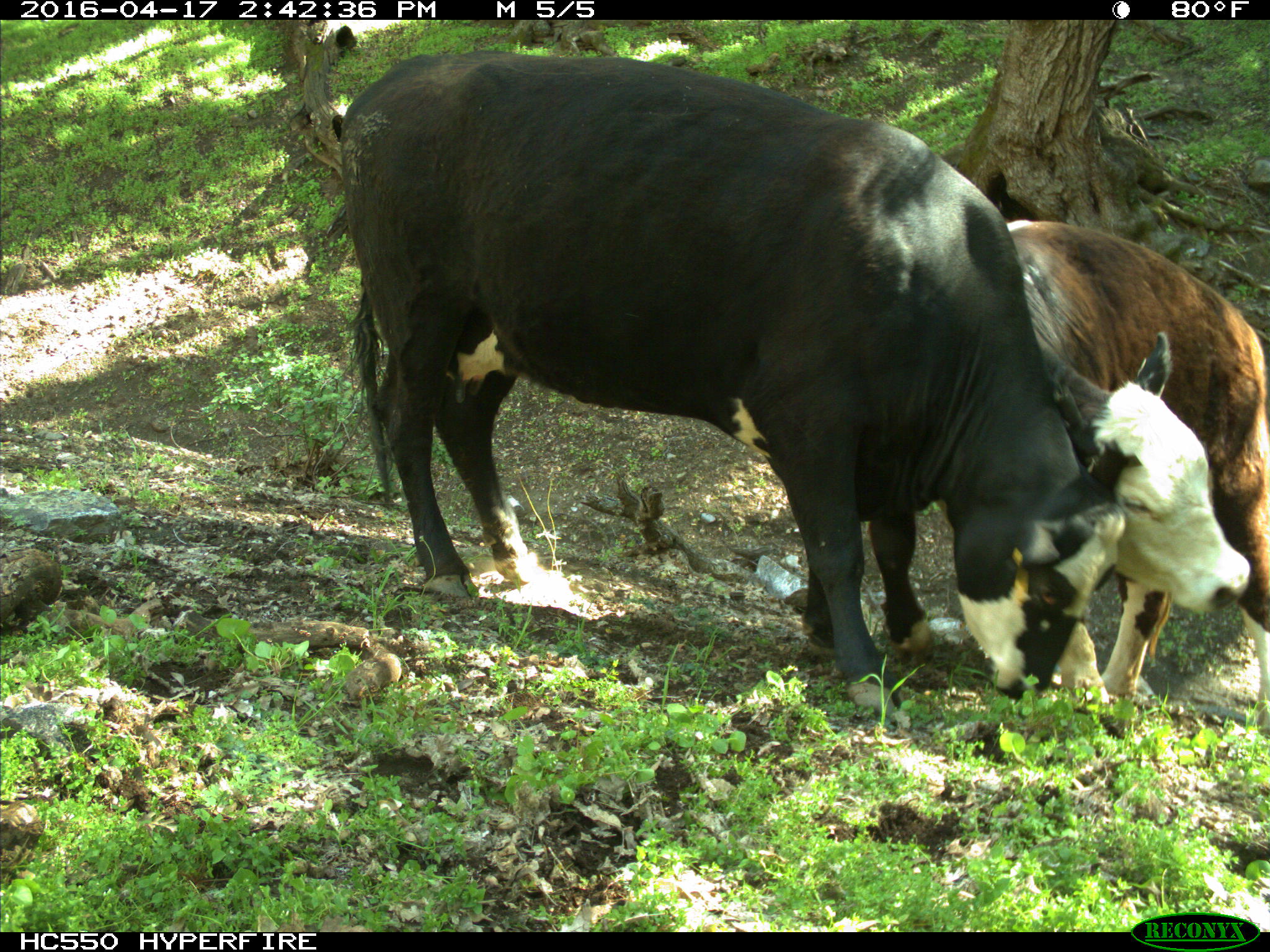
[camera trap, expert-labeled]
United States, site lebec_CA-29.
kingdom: Animalia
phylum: Chordata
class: Mammalia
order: Artiodactyla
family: Bovidae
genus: Bos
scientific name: Bos taurus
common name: domestic cow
Bos taurus (domestic cow).